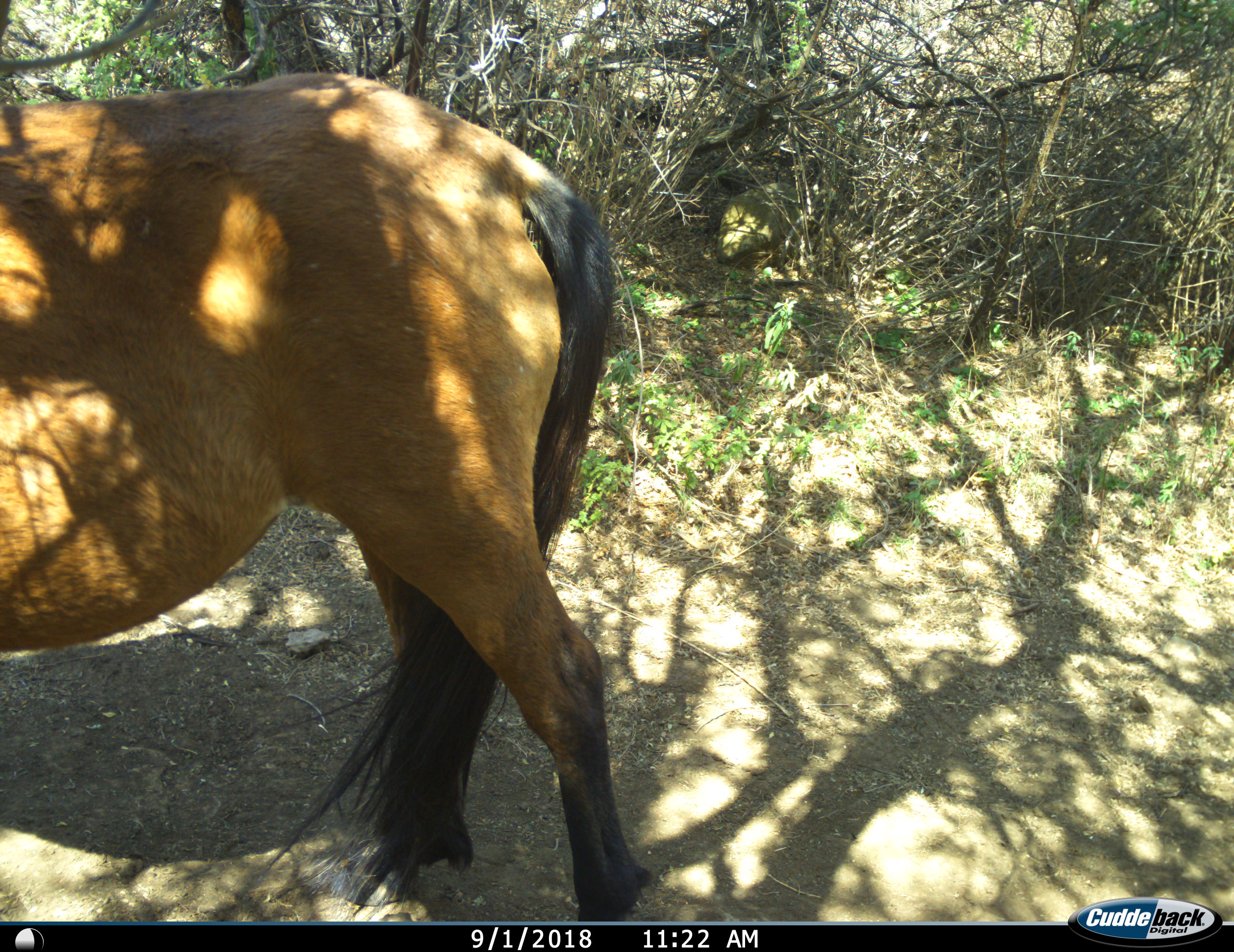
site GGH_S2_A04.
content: unidentified animal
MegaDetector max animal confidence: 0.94